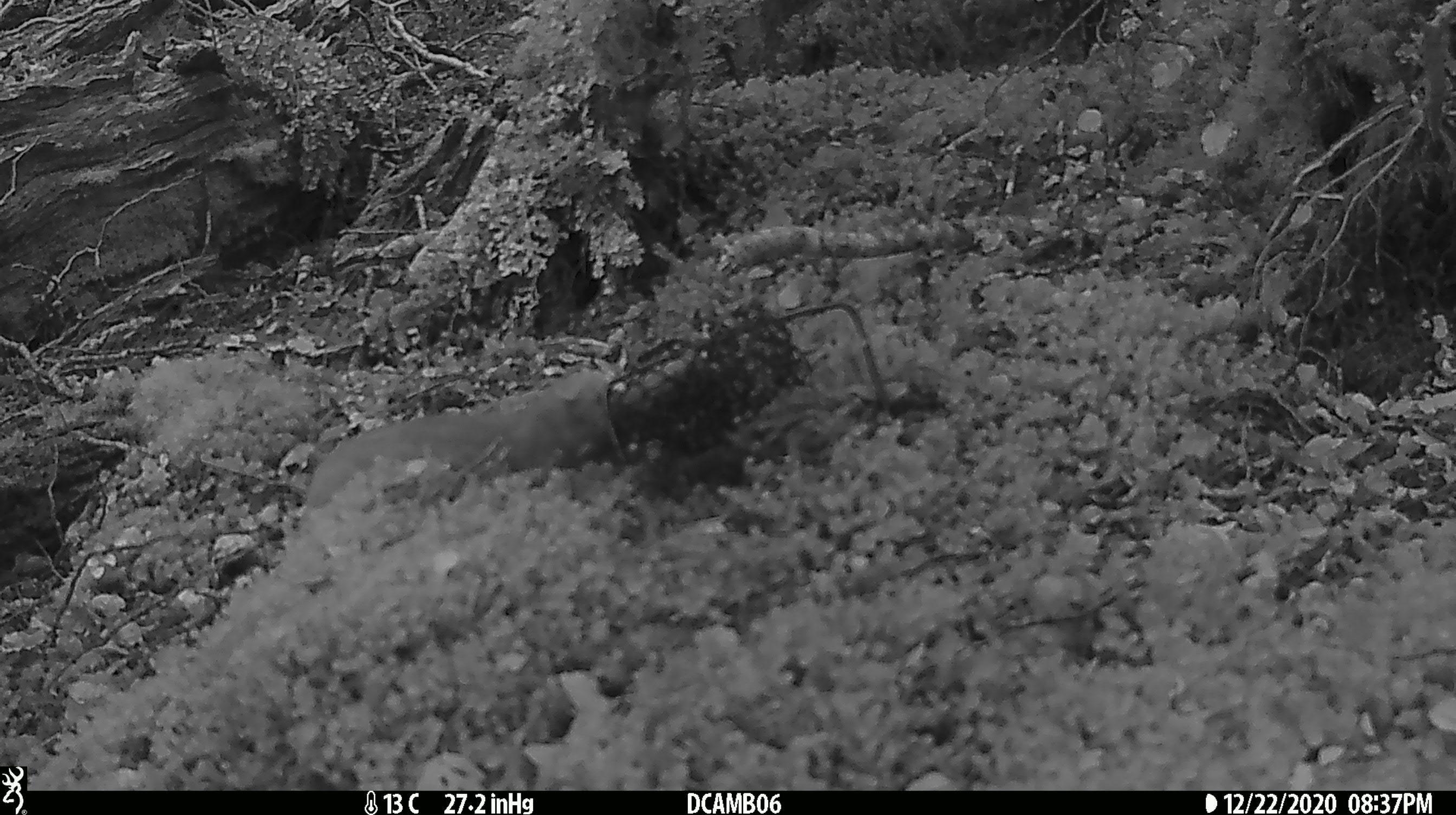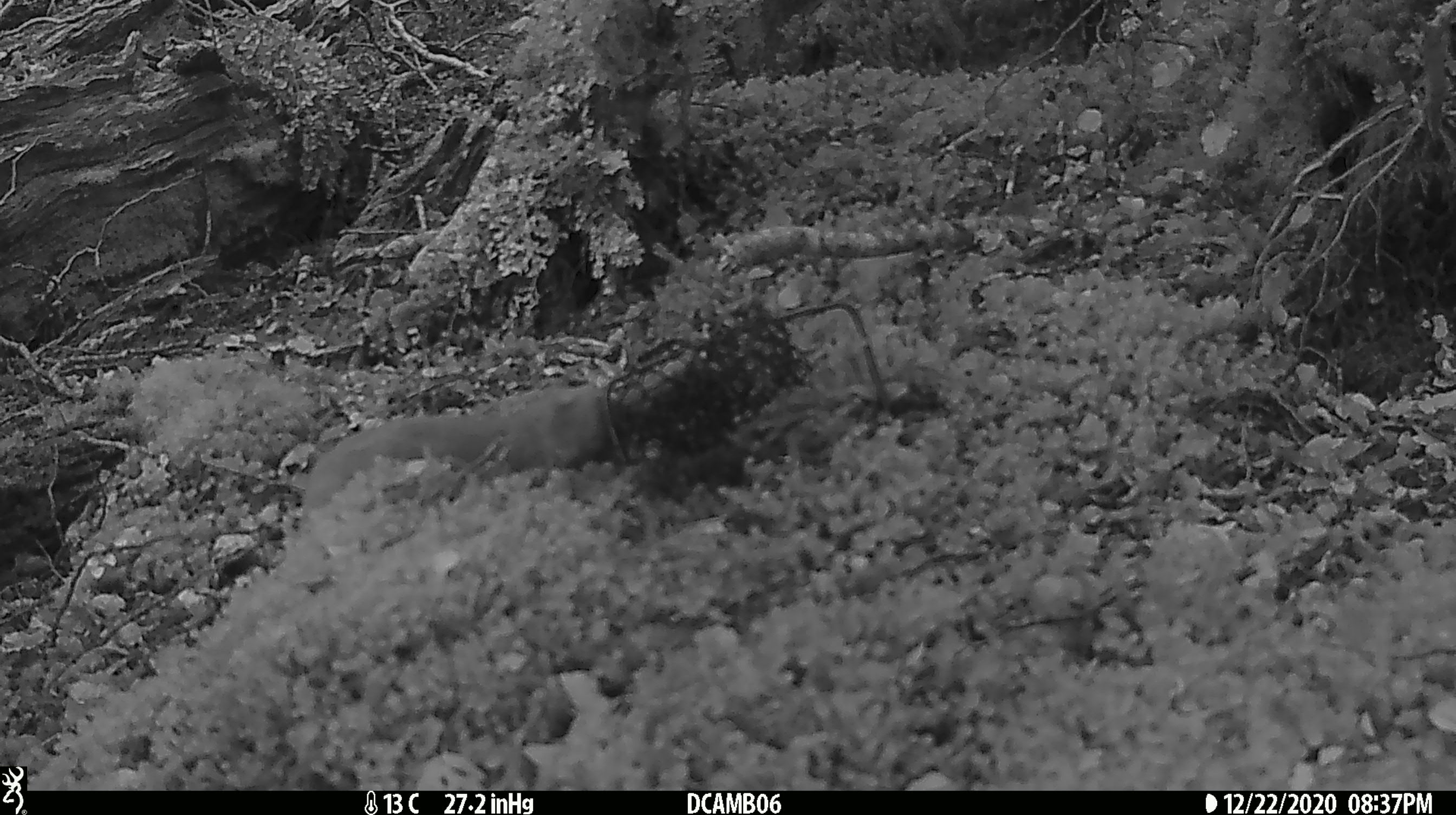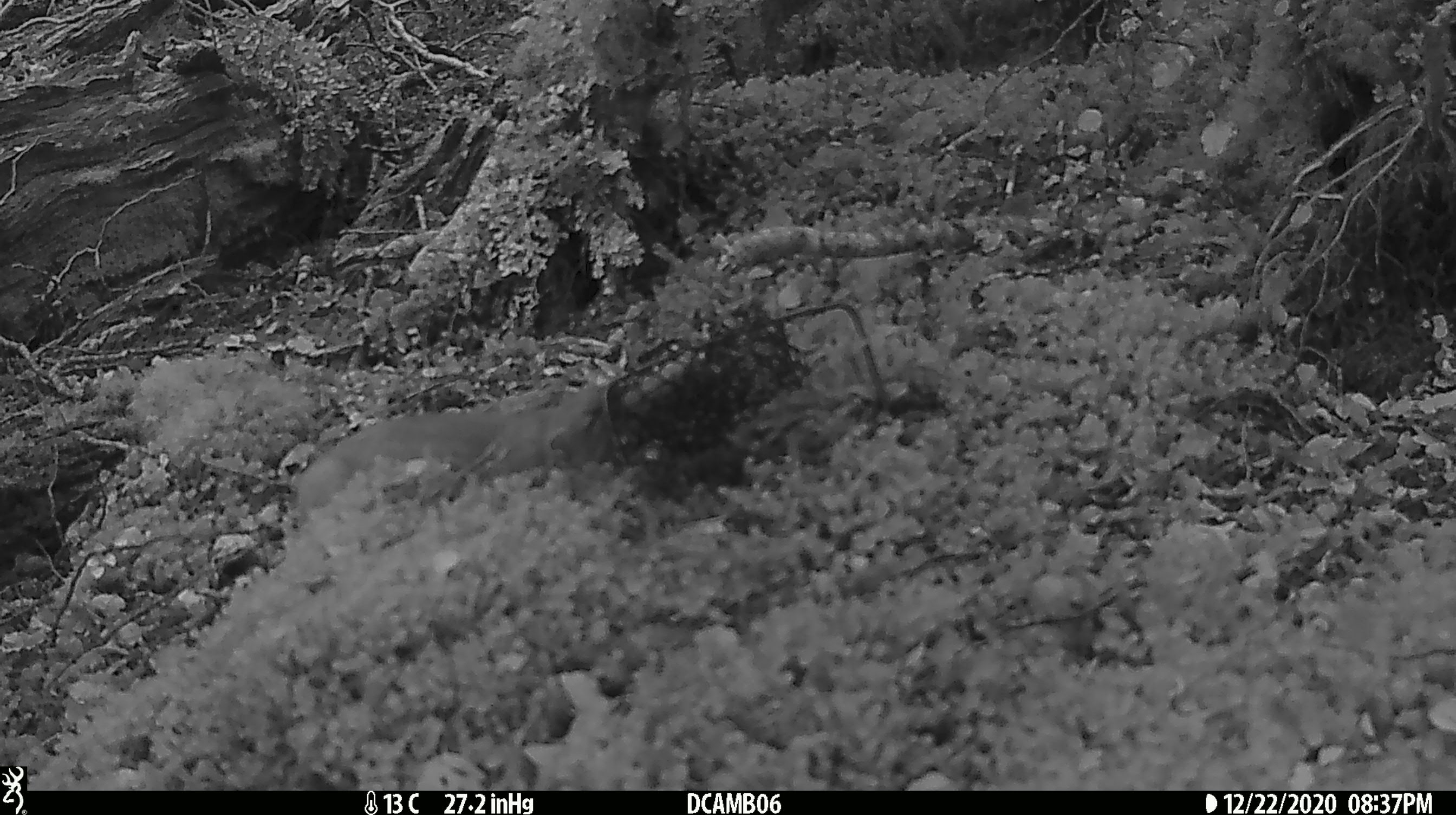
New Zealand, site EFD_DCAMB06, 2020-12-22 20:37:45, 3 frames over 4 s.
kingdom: Animalia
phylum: Chordata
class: Mammalia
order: Carnivora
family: Mustelidae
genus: Mustela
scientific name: Mustela erminea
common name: stoat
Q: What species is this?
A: Stoat (Mustela erminea).